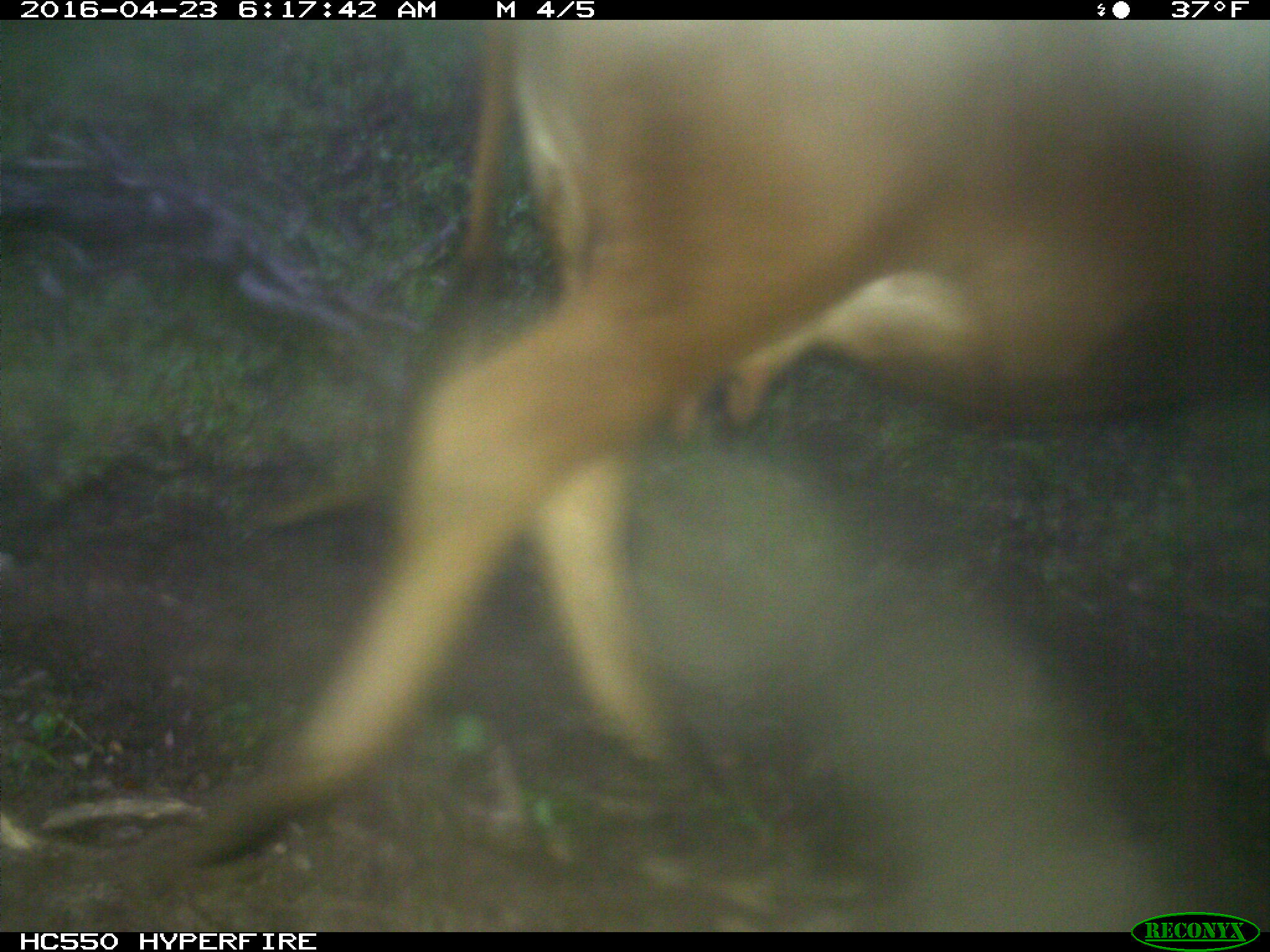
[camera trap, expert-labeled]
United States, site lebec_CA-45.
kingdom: Animalia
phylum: Chordata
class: Mammalia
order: Artiodactyla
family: Bovidae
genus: Bos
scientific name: Bos taurus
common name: domestic cow